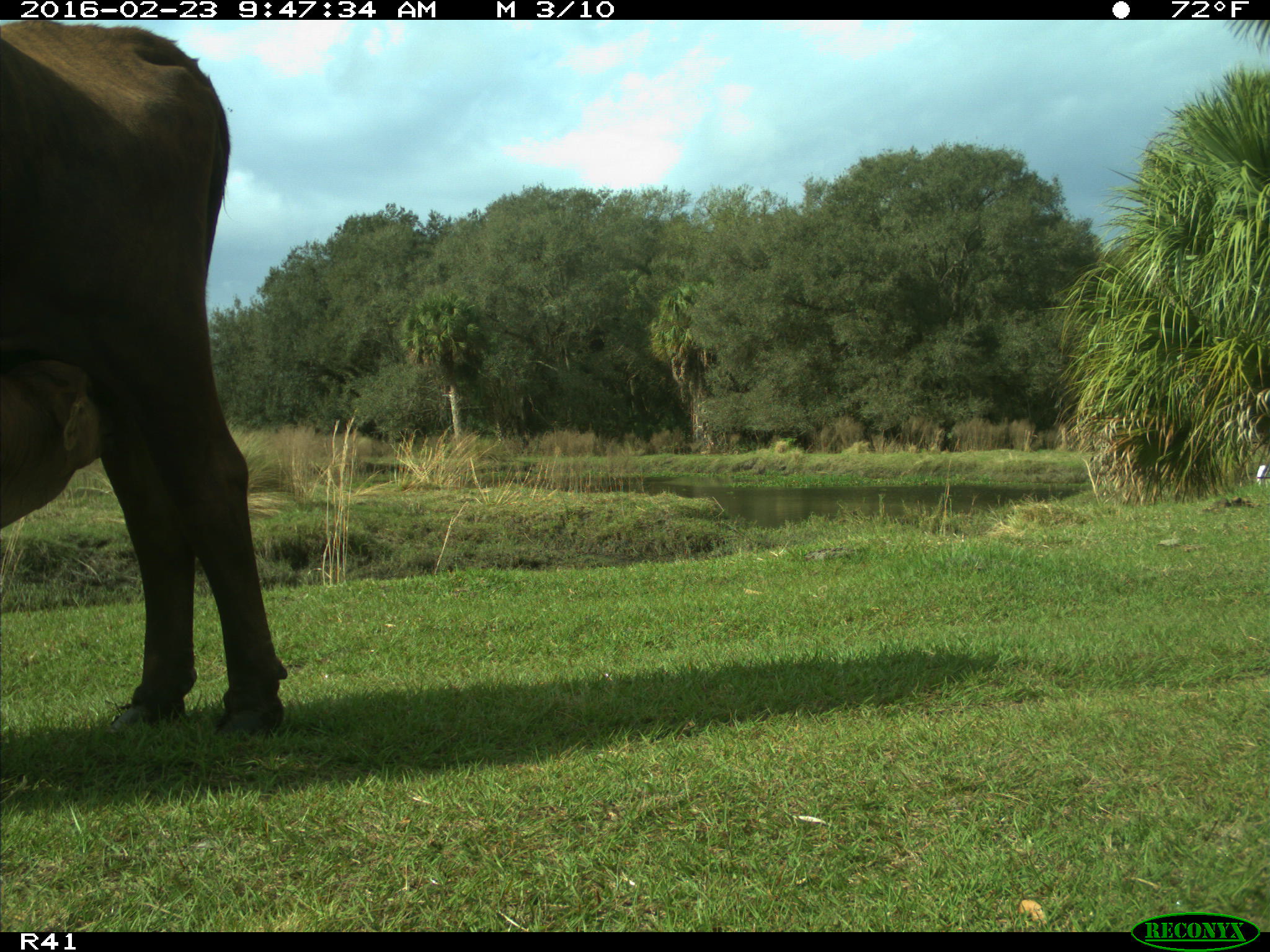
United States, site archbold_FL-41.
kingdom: Animalia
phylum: Chordata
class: Mammalia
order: Artiodactyla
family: Bovidae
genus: Bos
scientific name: Bos taurus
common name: domestic cow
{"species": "Bos taurus (domestic cow)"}